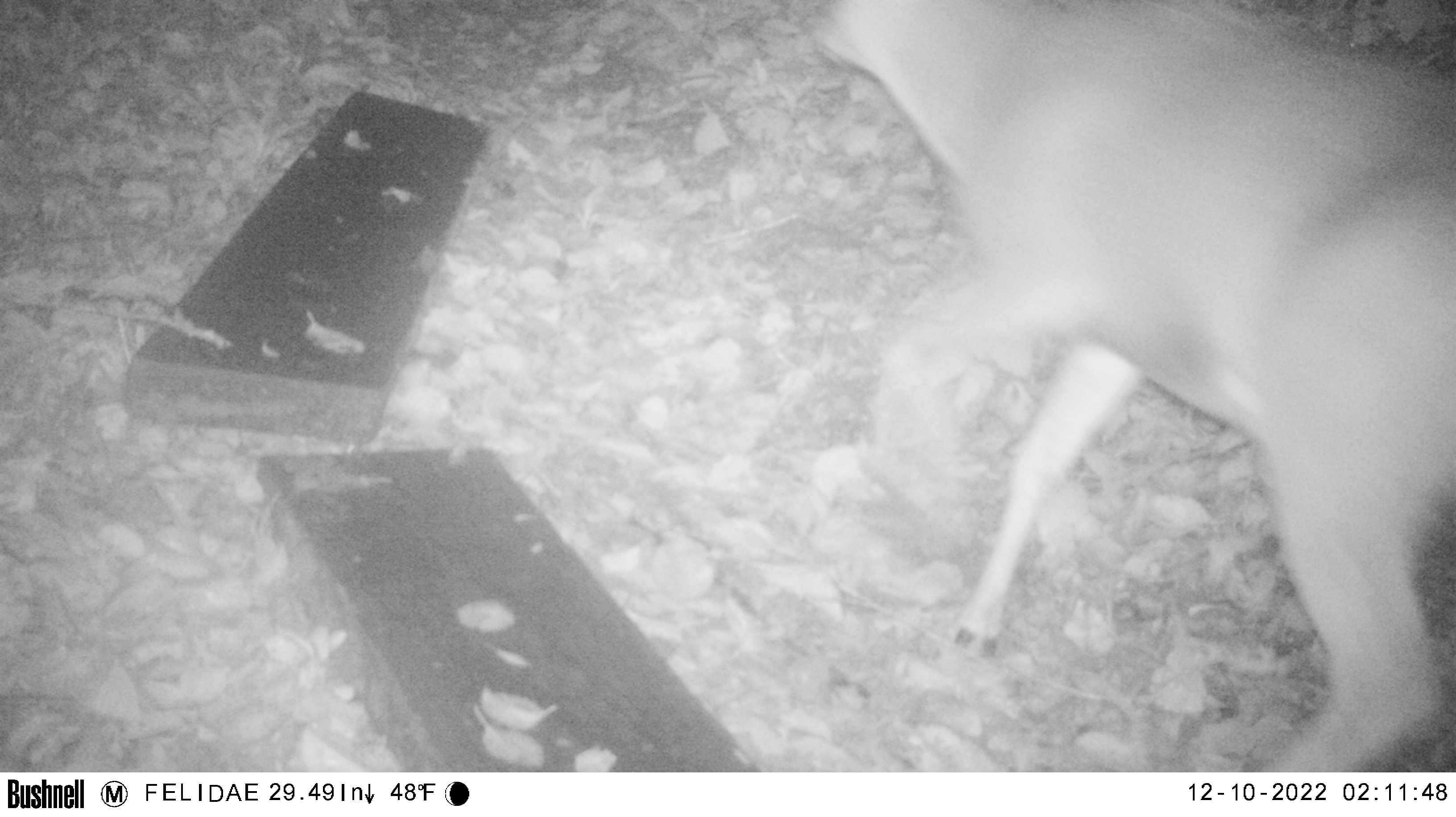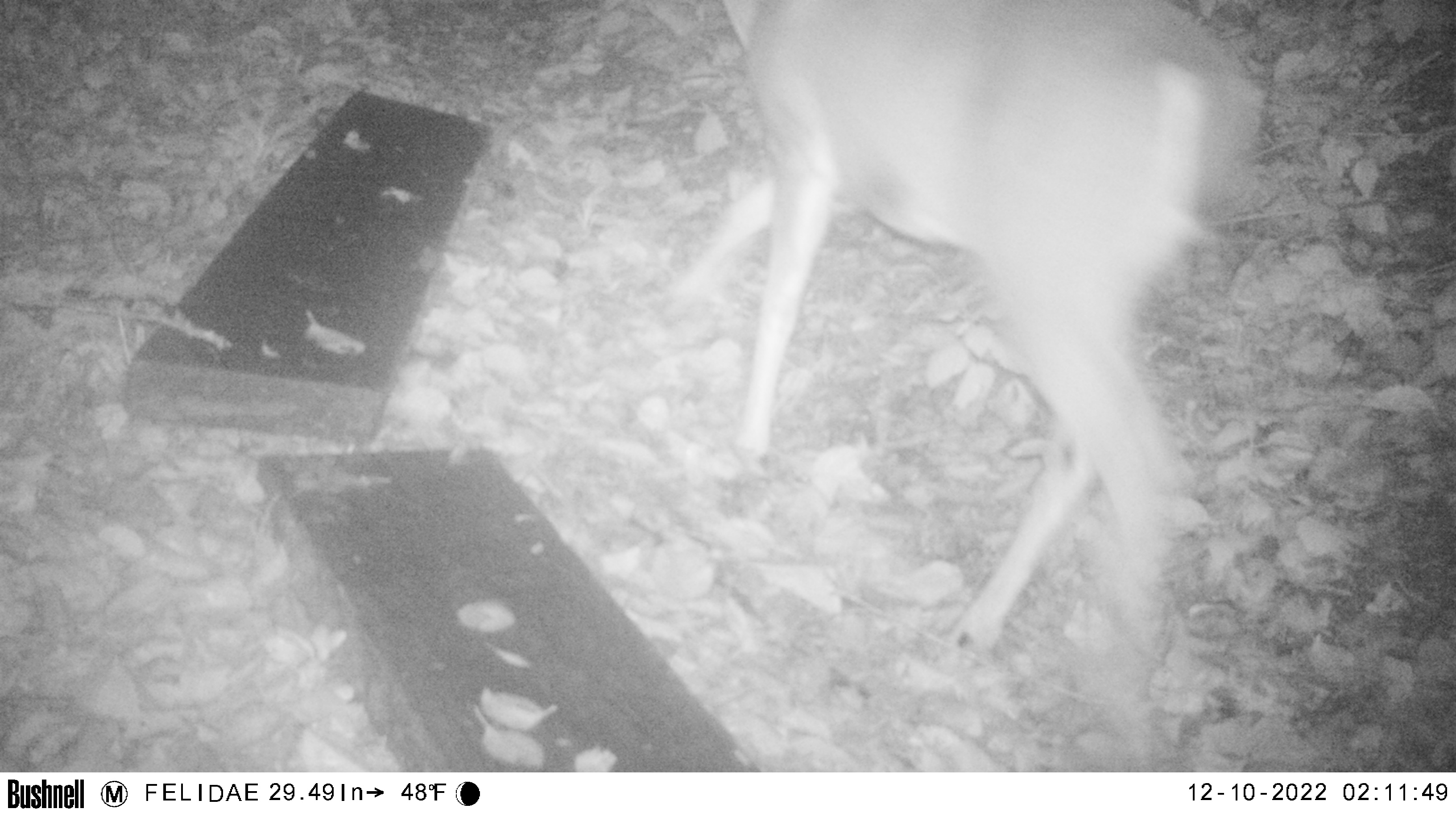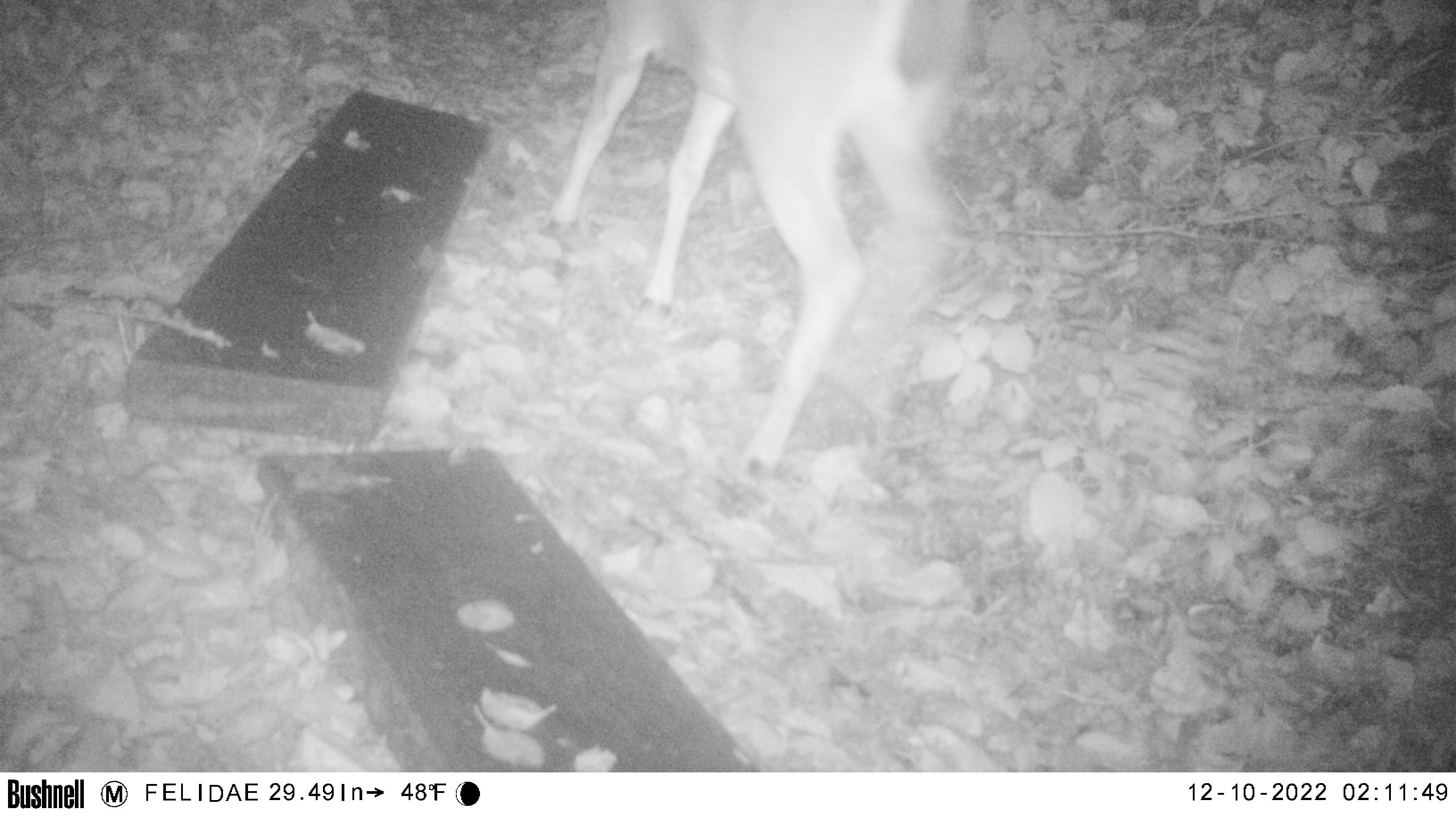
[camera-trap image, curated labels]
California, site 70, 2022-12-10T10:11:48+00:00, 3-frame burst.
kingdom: Animalia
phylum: Chordata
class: Mammalia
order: Artiodactyla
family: Cervidae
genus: Odocoileus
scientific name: Odocoileus hemionus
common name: mule deer